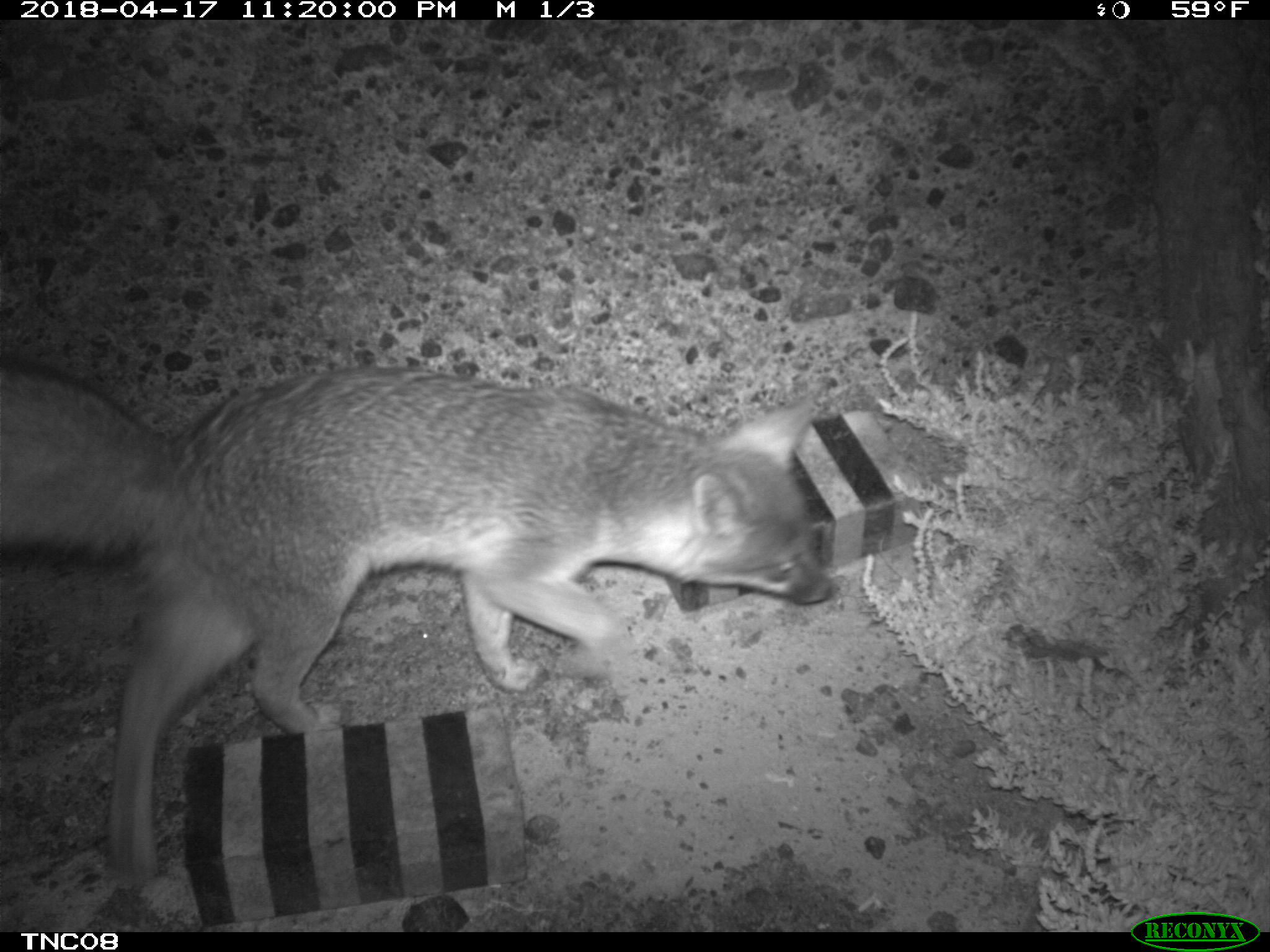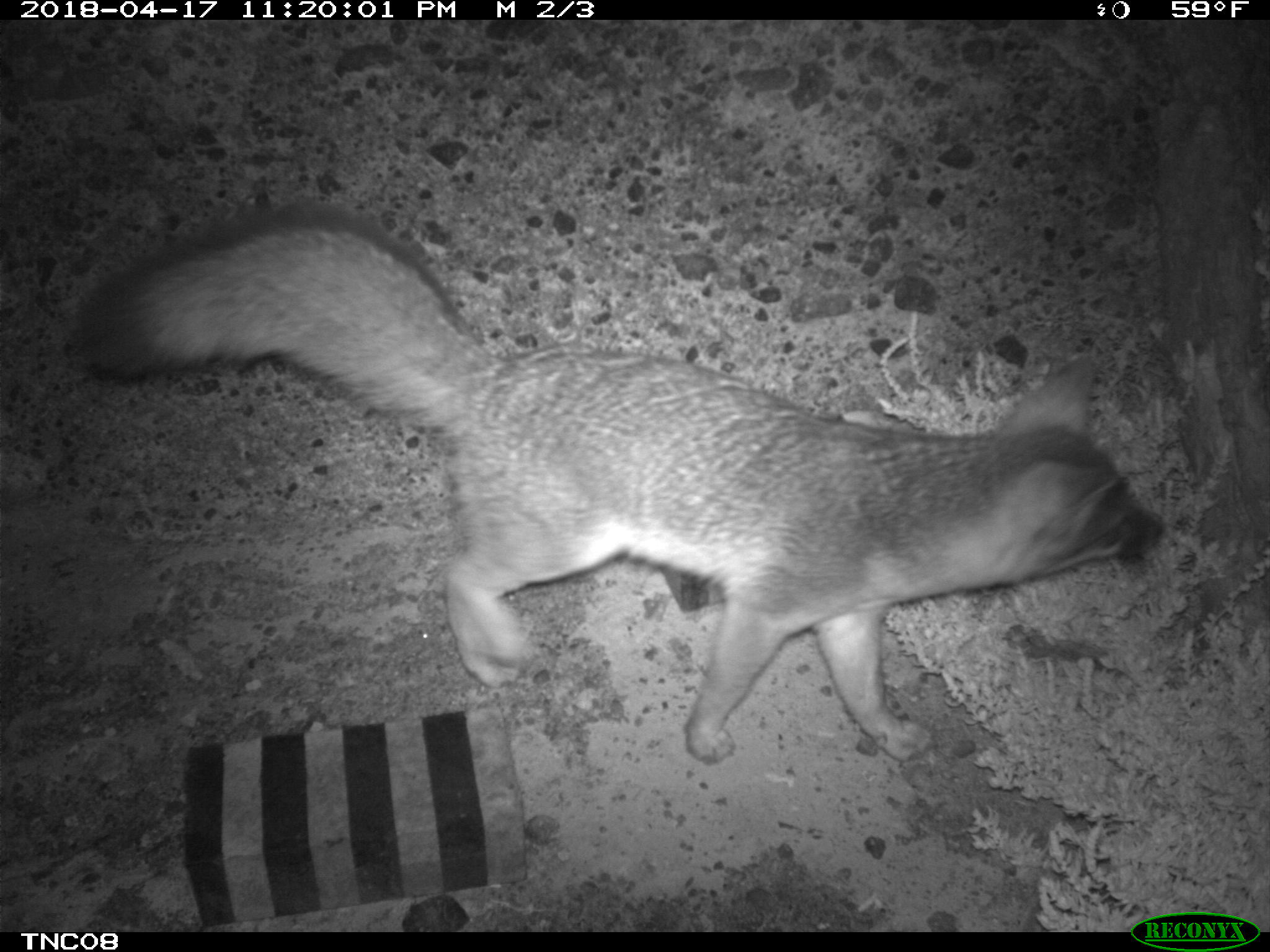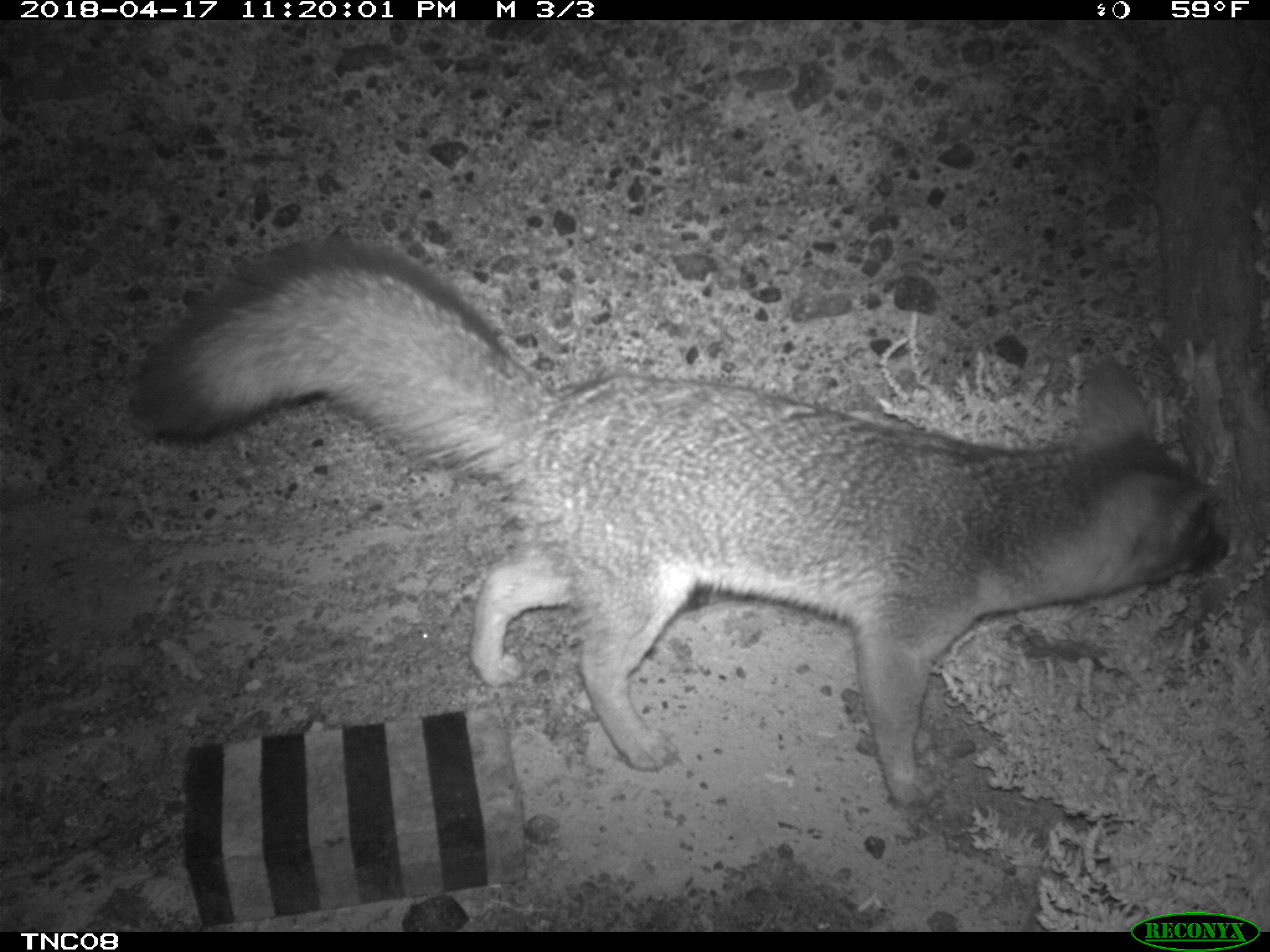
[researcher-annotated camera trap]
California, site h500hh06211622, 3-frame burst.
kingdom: Animalia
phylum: Chordata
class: Mammalia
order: Carnivora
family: Canidae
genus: Urocyon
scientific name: Urocyon littoralis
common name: island fox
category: fox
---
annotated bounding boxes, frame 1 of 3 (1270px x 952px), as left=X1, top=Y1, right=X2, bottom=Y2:
fox: left=0, top=350, right=832, bottom=880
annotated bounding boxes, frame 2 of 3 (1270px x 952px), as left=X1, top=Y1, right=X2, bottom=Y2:
fox: left=75, top=208, right=1164, bottom=762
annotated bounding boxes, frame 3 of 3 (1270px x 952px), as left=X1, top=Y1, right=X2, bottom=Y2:
fox: left=130, top=236, right=1228, bottom=806